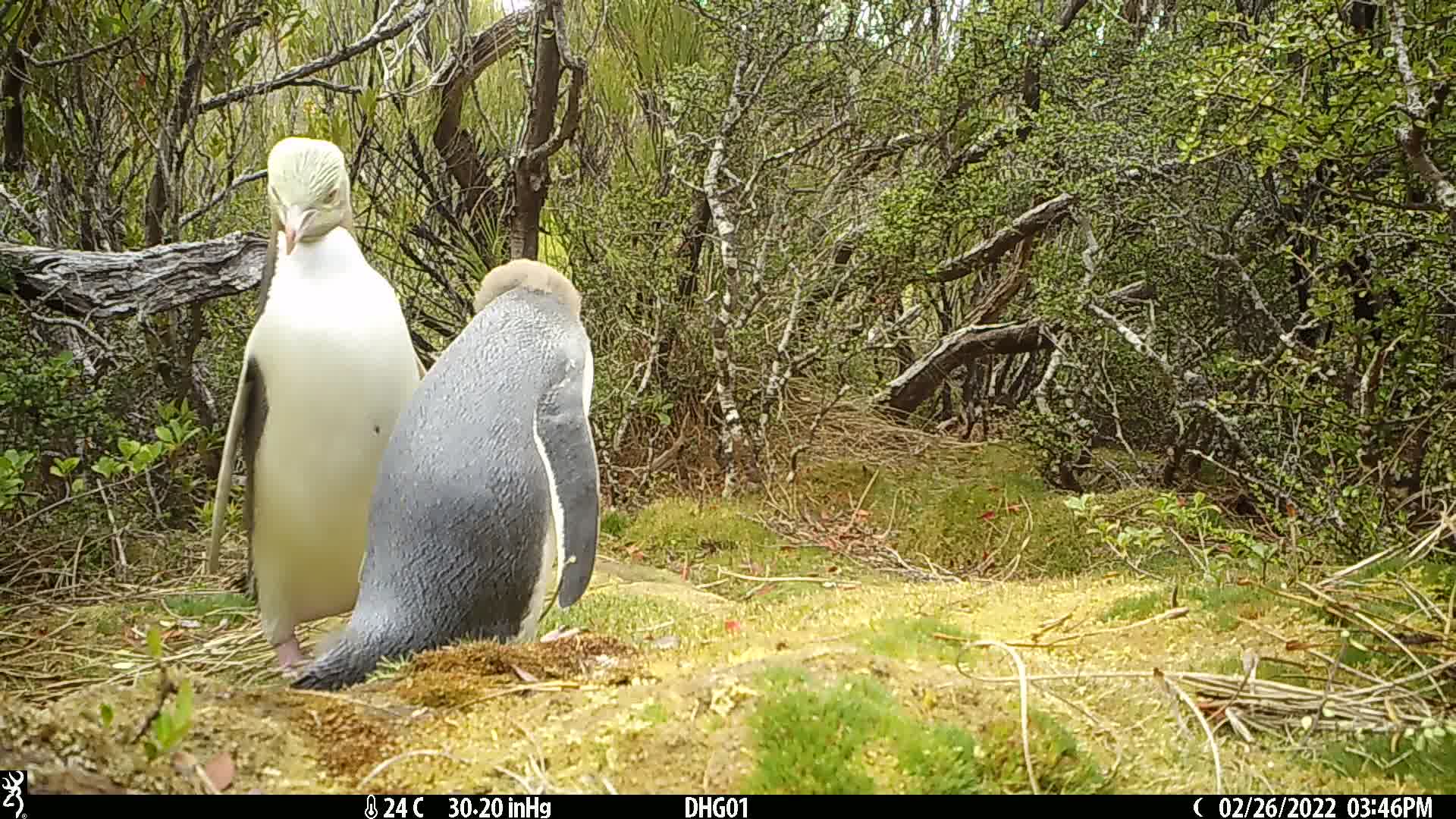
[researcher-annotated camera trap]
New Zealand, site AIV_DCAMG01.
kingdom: Animalia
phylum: Chordata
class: Aves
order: Sphenisciformes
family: Spheniscidae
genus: Megadyptes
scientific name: Megadyptes antipodes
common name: yellow-eyed penguin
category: yellow eyed penguin